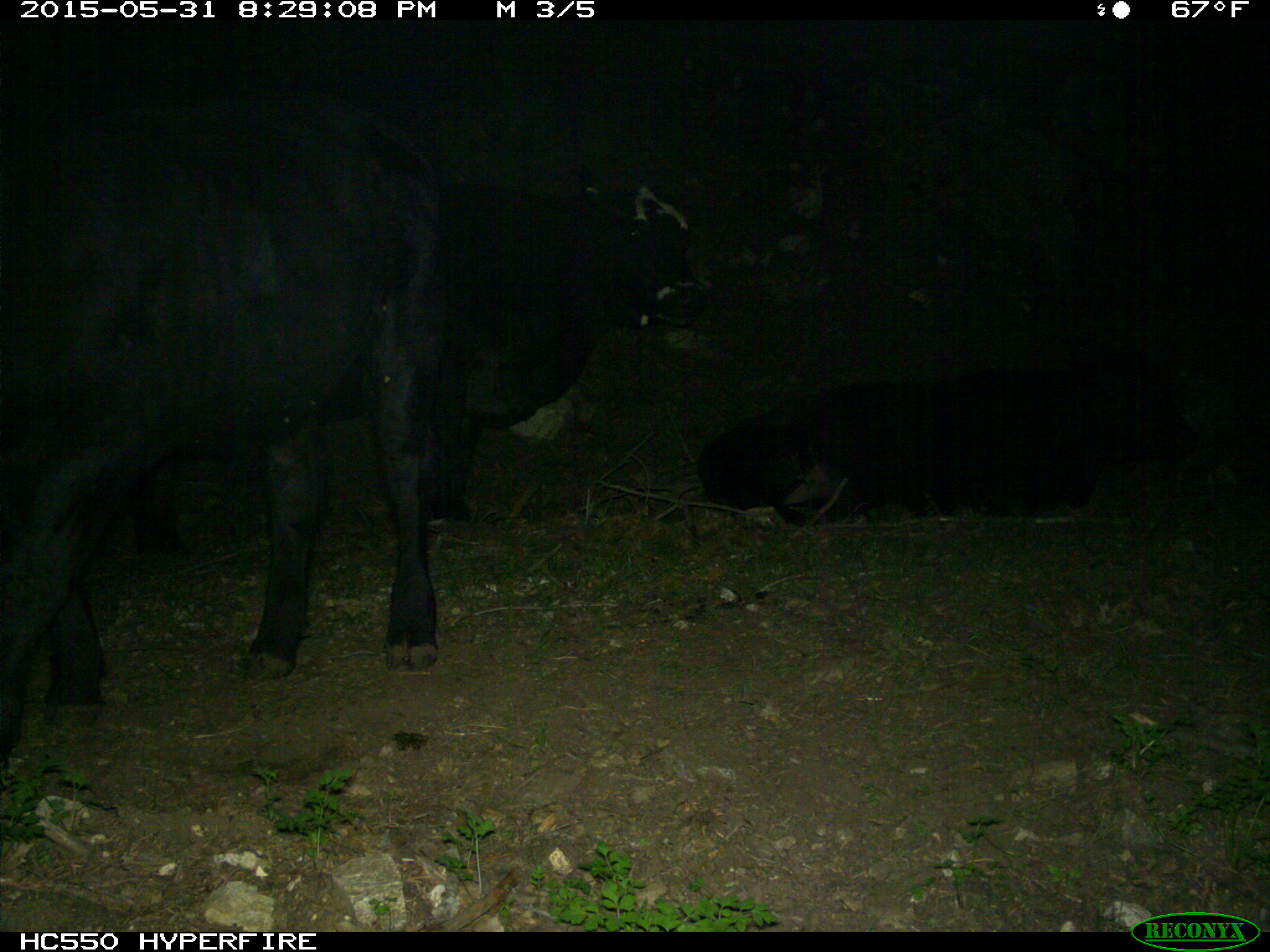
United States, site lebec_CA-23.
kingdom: Animalia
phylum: Chordata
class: Mammalia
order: Artiodactyla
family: Bovidae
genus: Bos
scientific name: Bos taurus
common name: domestic cow